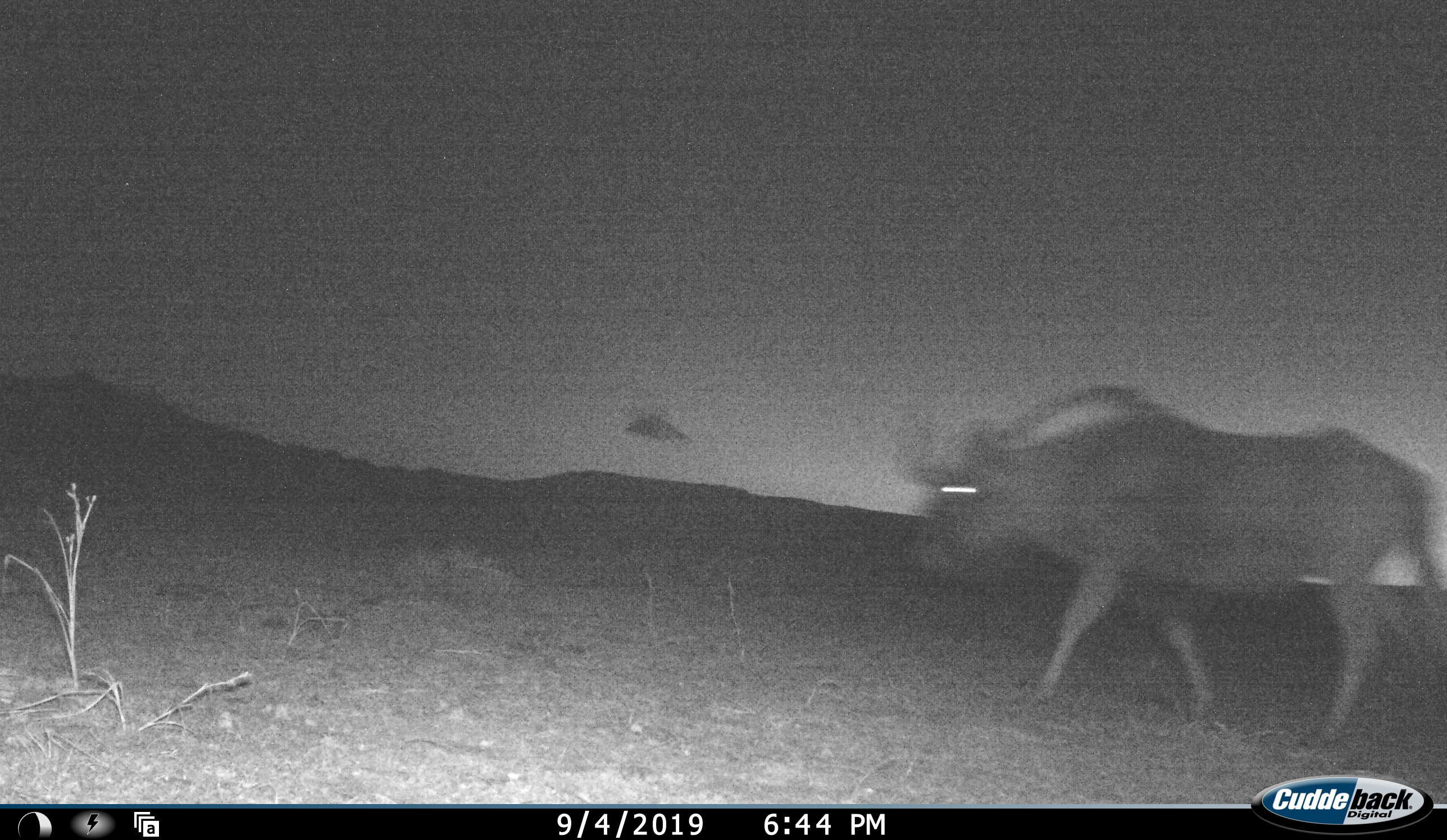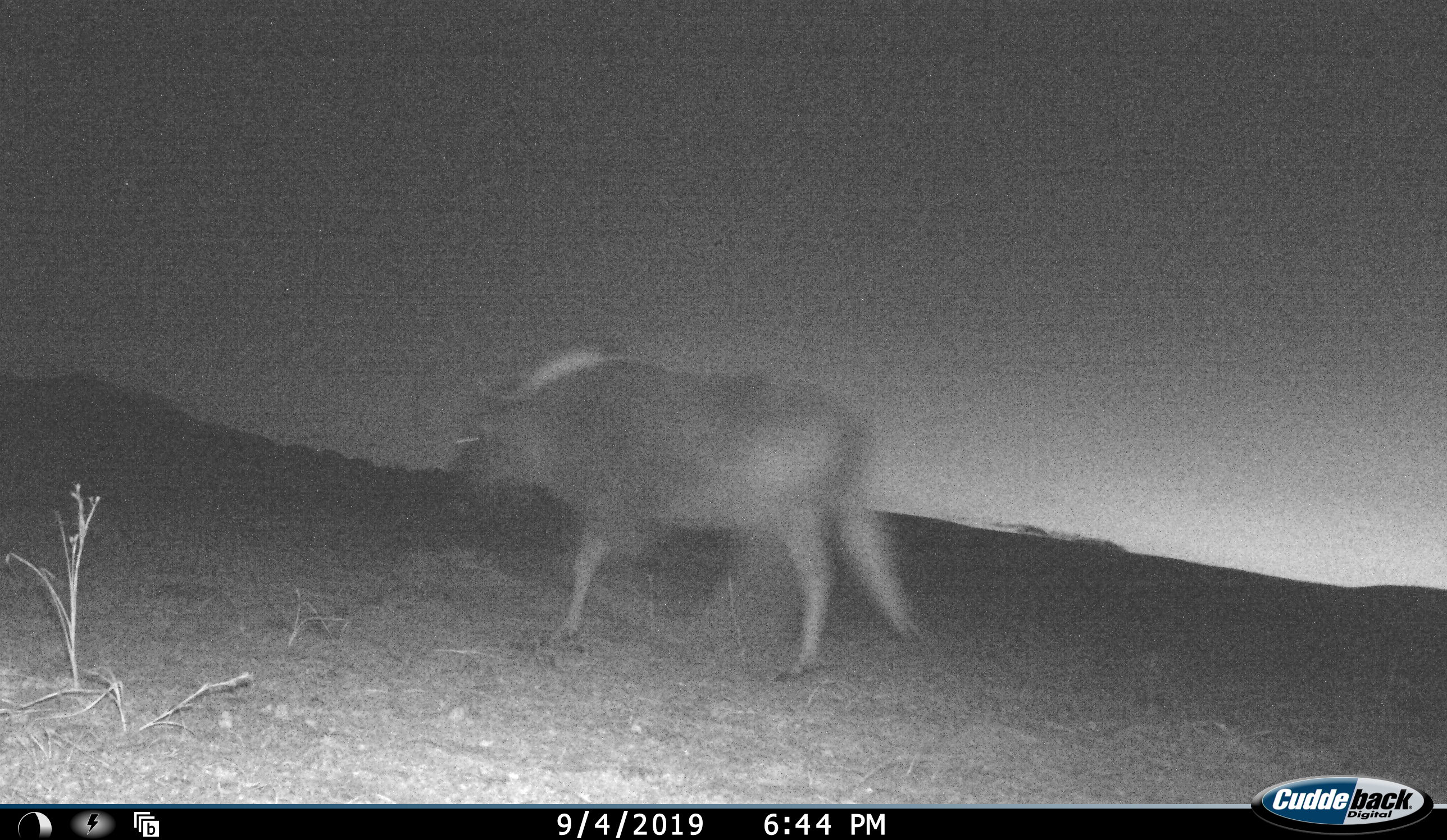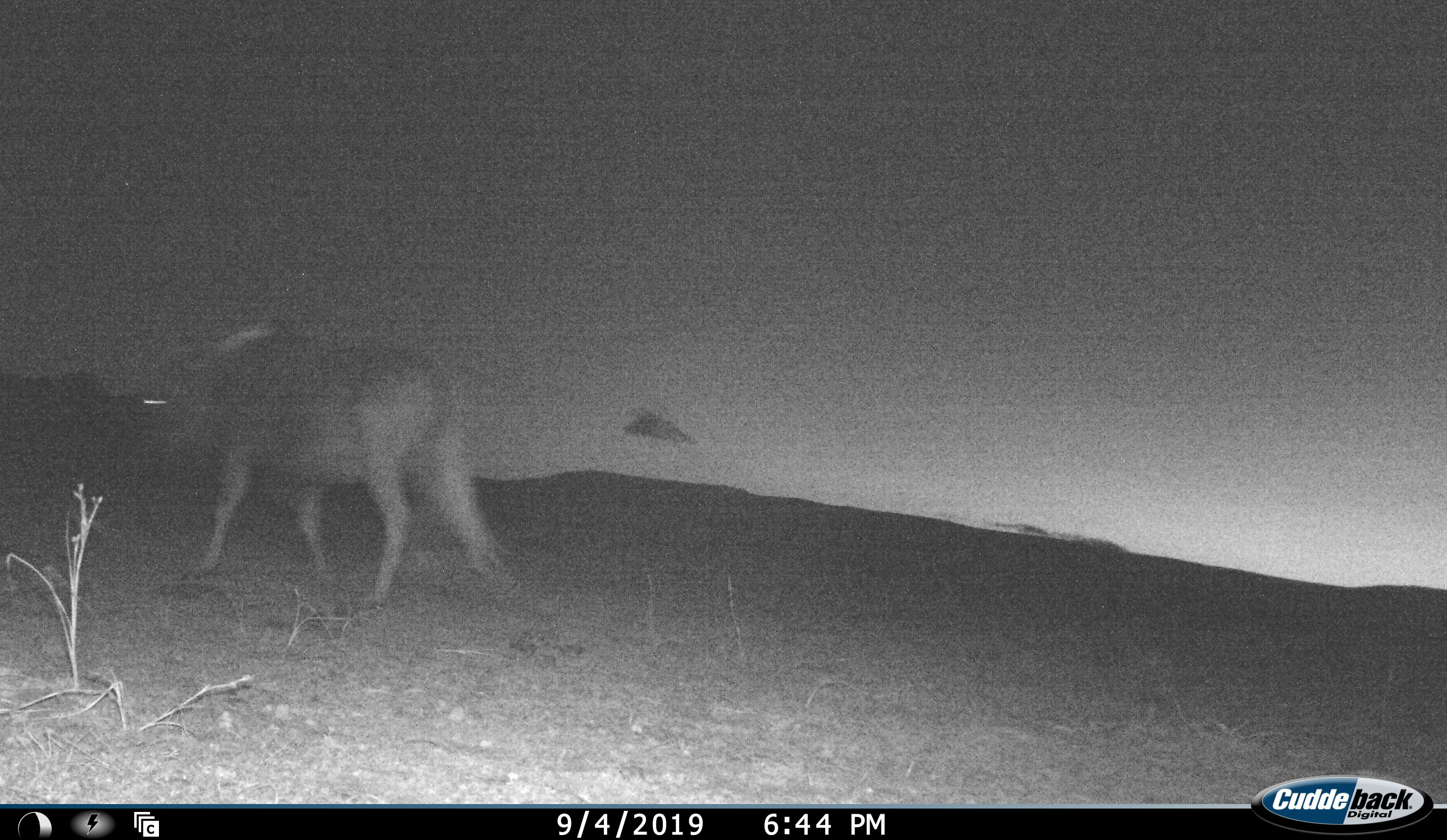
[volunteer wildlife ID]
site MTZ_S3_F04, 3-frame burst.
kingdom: Animalia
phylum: Chordata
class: Mammalia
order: Artiodactyla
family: Bovidae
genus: Connochaetes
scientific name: Connochaetes gnou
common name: black wildebeest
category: wildebeestblack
Wildebeestblack (black wildebeest) (Connochaetes gnou), count 1. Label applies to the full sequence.